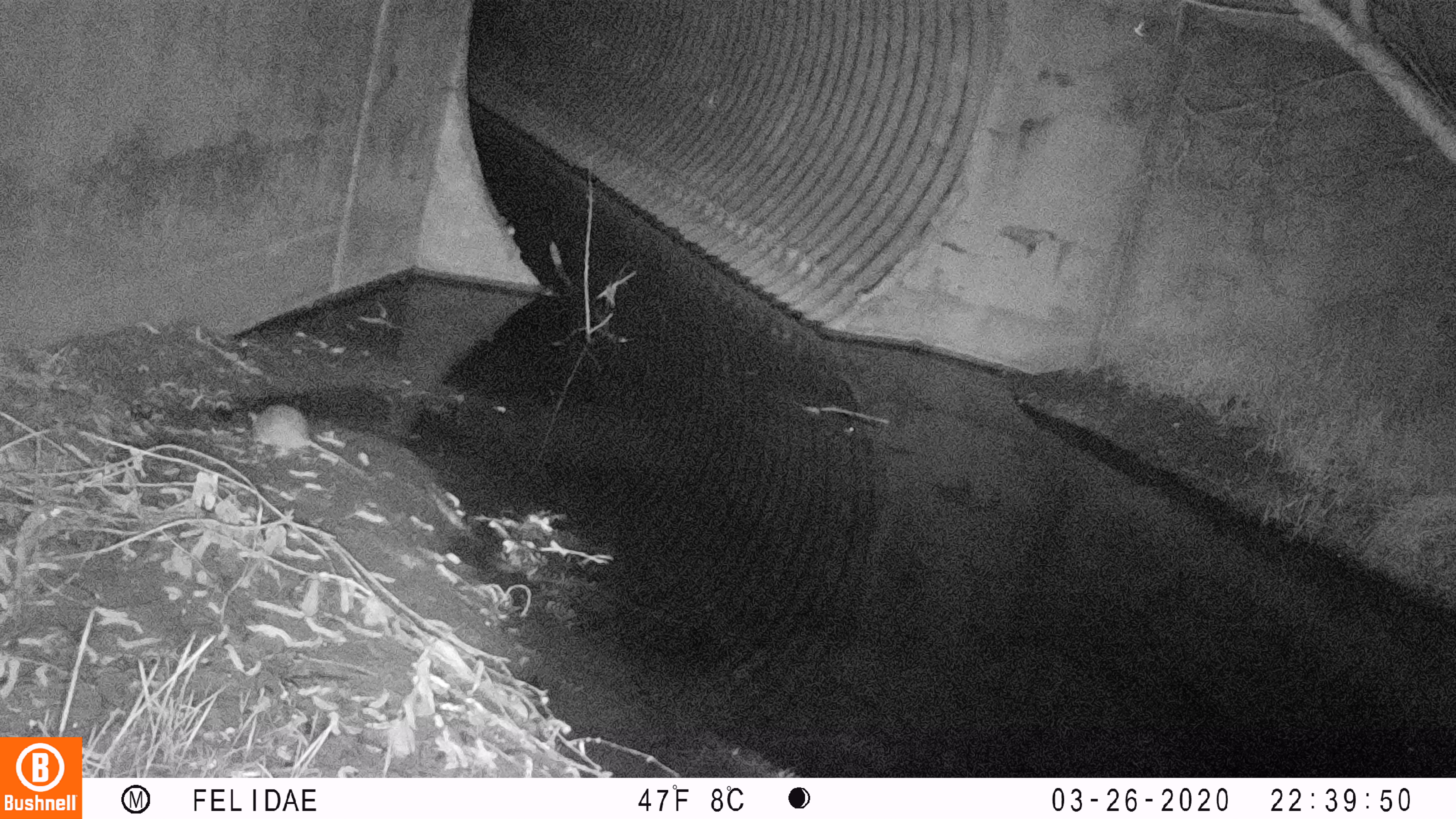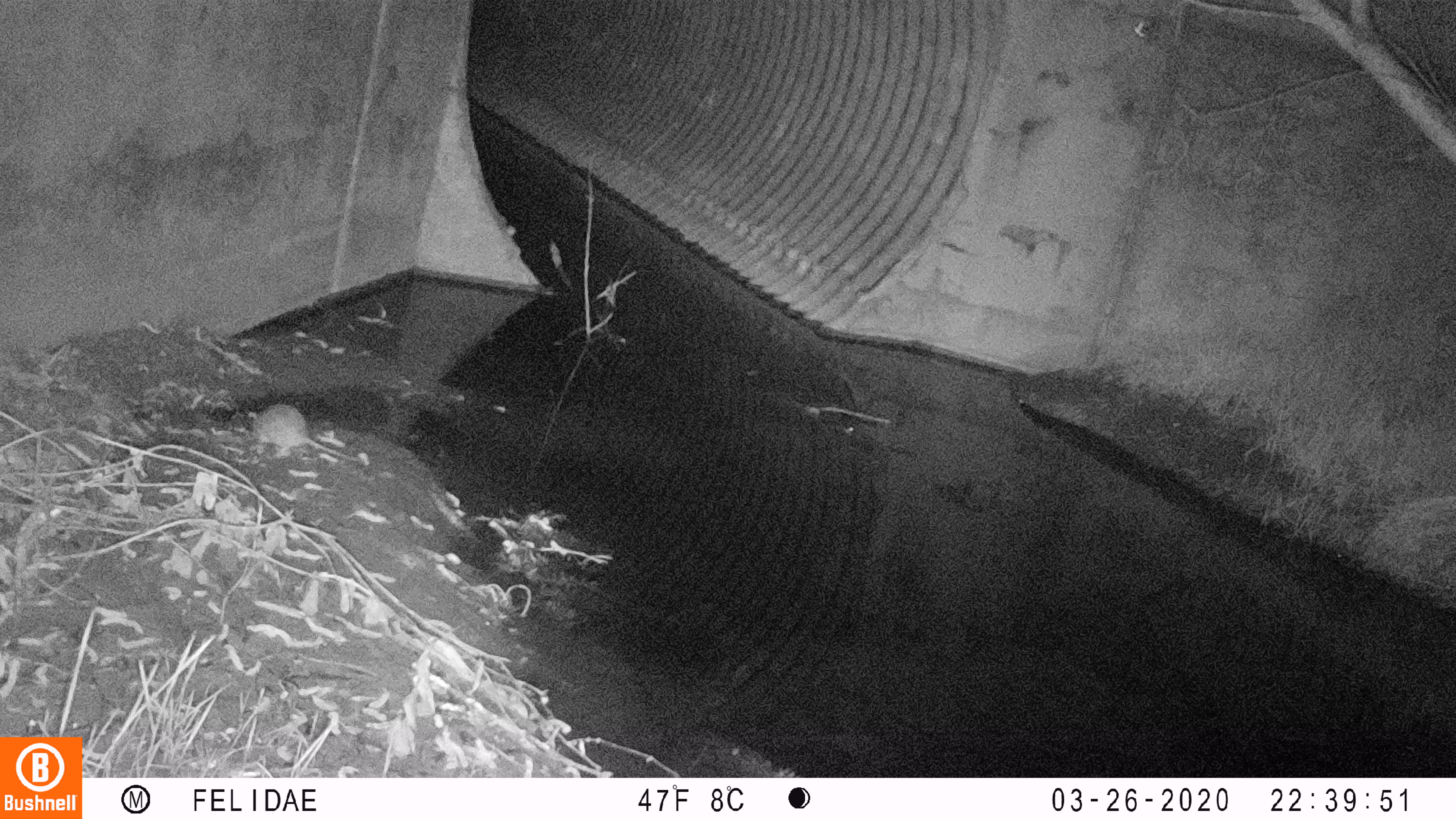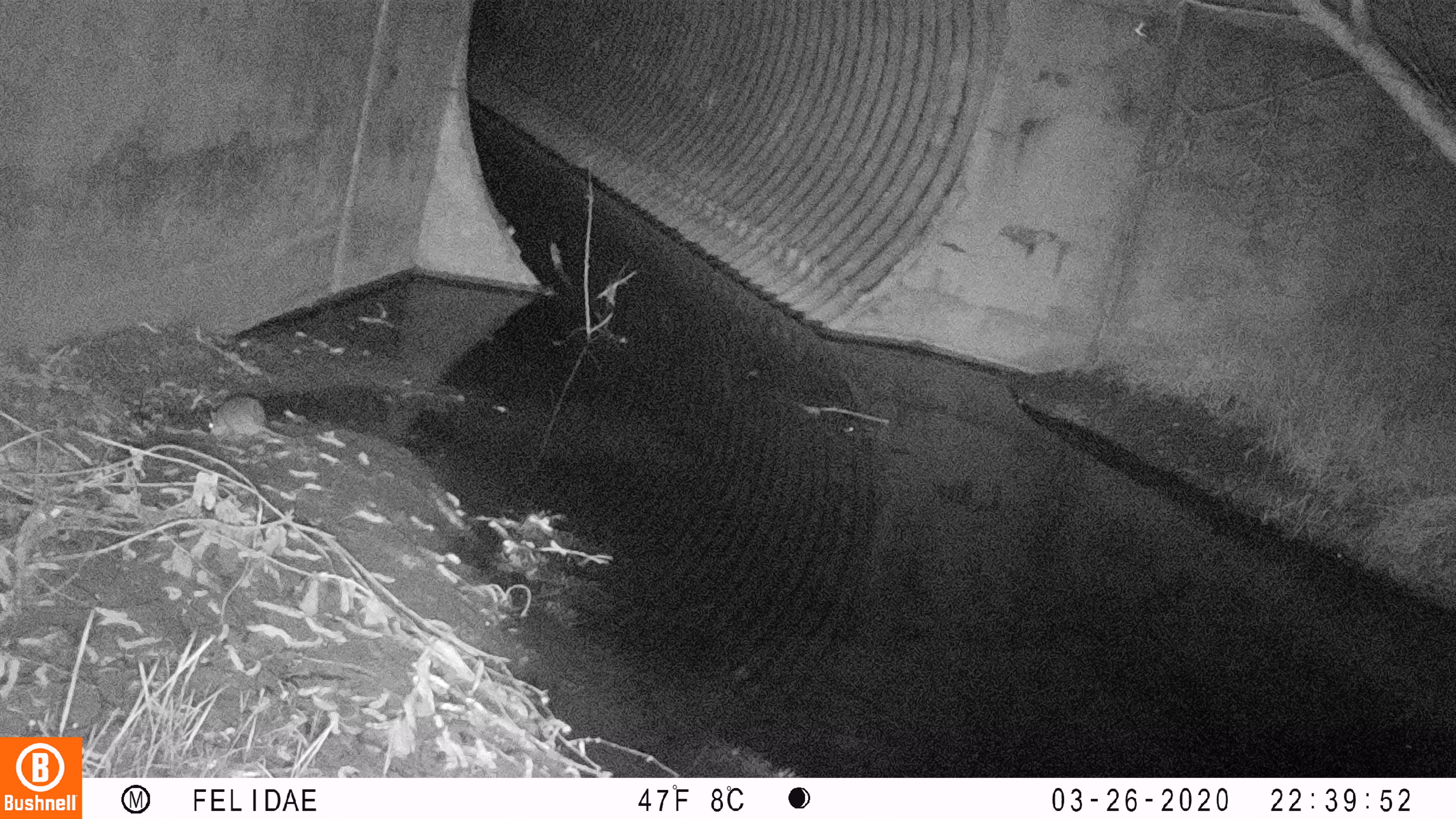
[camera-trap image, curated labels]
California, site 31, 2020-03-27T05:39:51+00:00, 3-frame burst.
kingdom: Animalia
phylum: Chordata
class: Mammalia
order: Rodentia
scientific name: Rodentia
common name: mouse or rat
Mouse or rat (Rodentia).